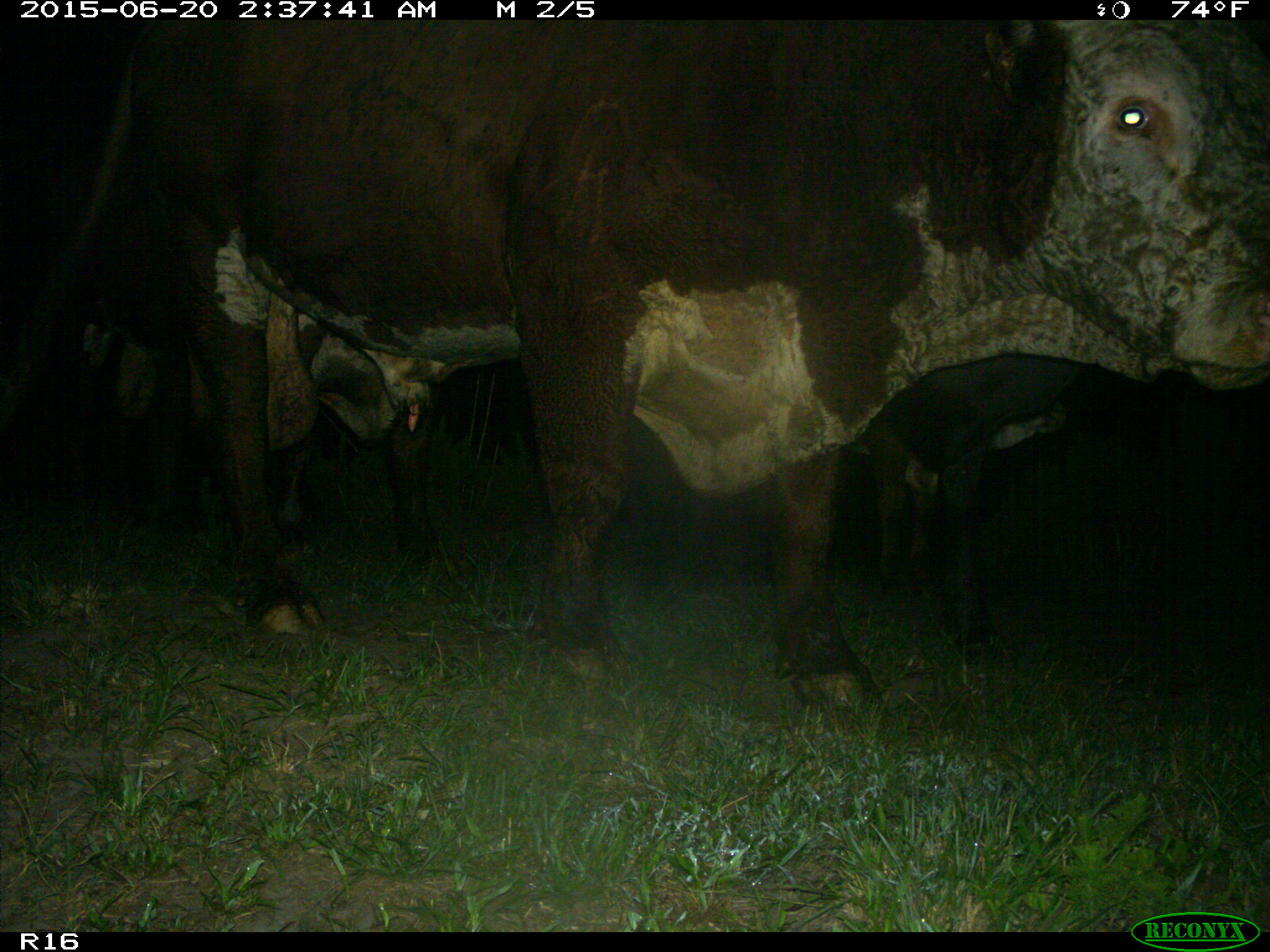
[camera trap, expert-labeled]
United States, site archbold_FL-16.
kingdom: Animalia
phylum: Chordata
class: Mammalia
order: Artiodactyla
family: Bovidae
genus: Bos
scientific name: Bos taurus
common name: domestic cow